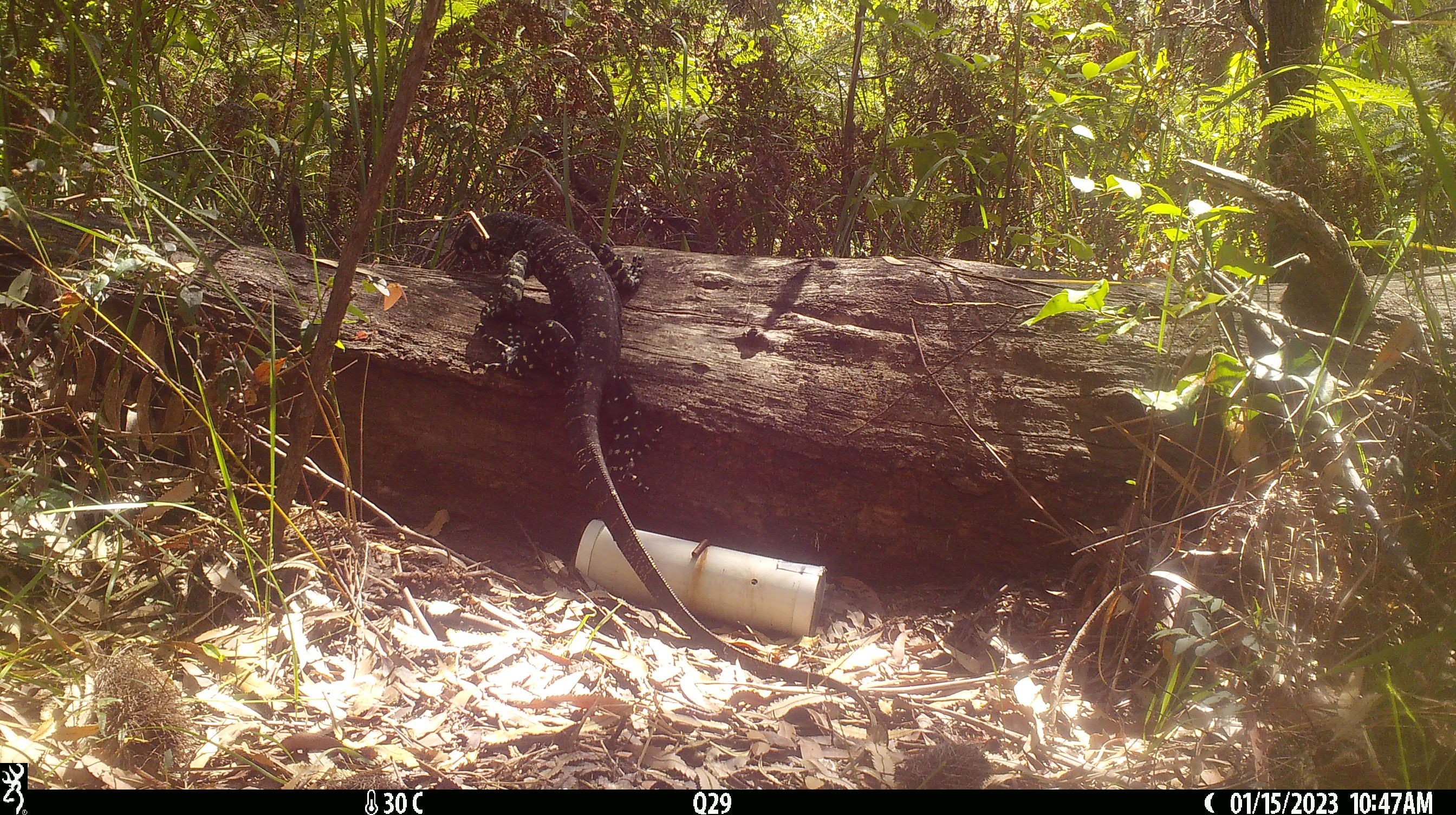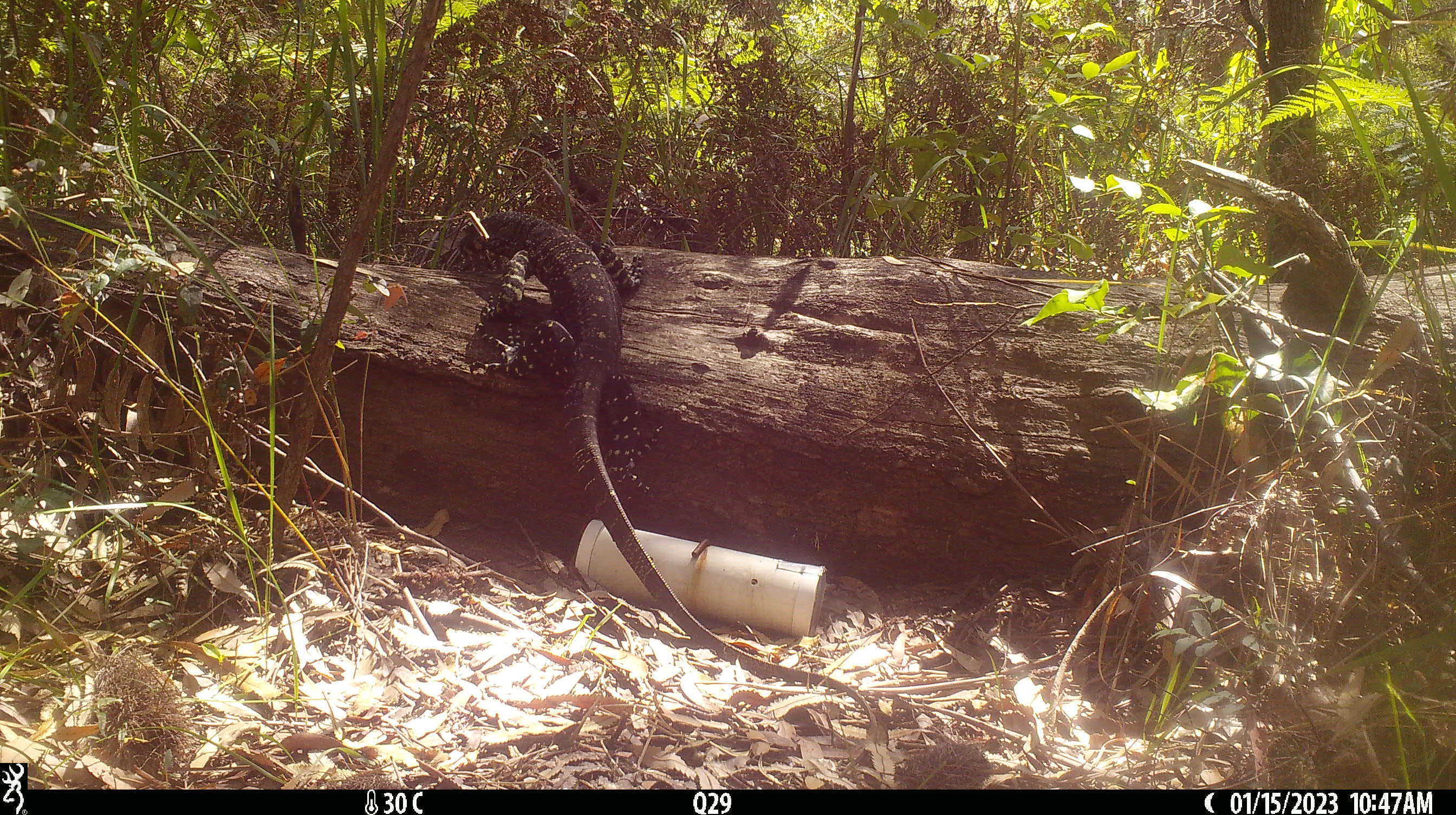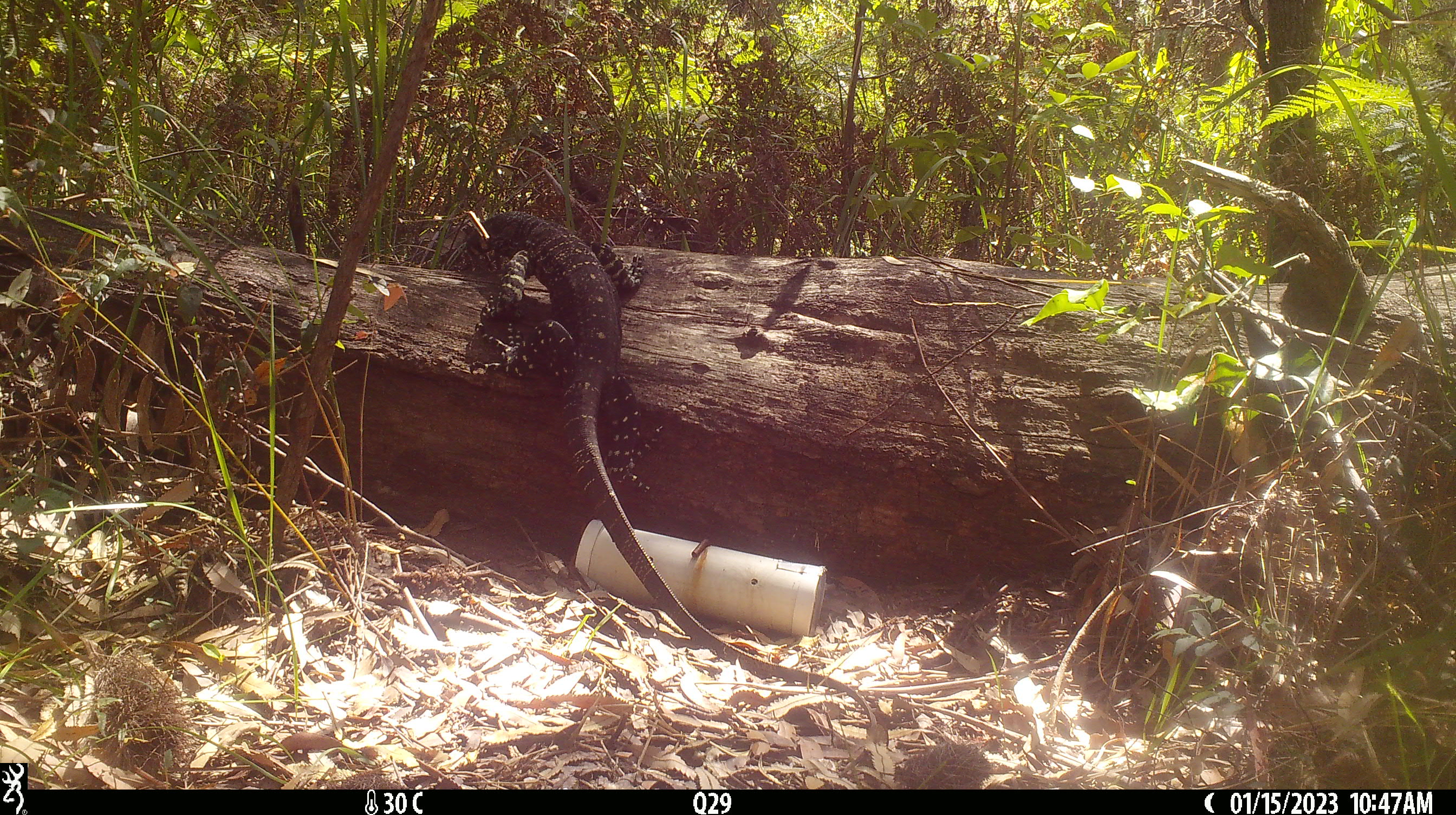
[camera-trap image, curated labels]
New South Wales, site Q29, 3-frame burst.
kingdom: Animalia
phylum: Chordata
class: Reptilia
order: Squamata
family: Varanidae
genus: Varanus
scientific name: Varanus varius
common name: lace monitor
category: goanna